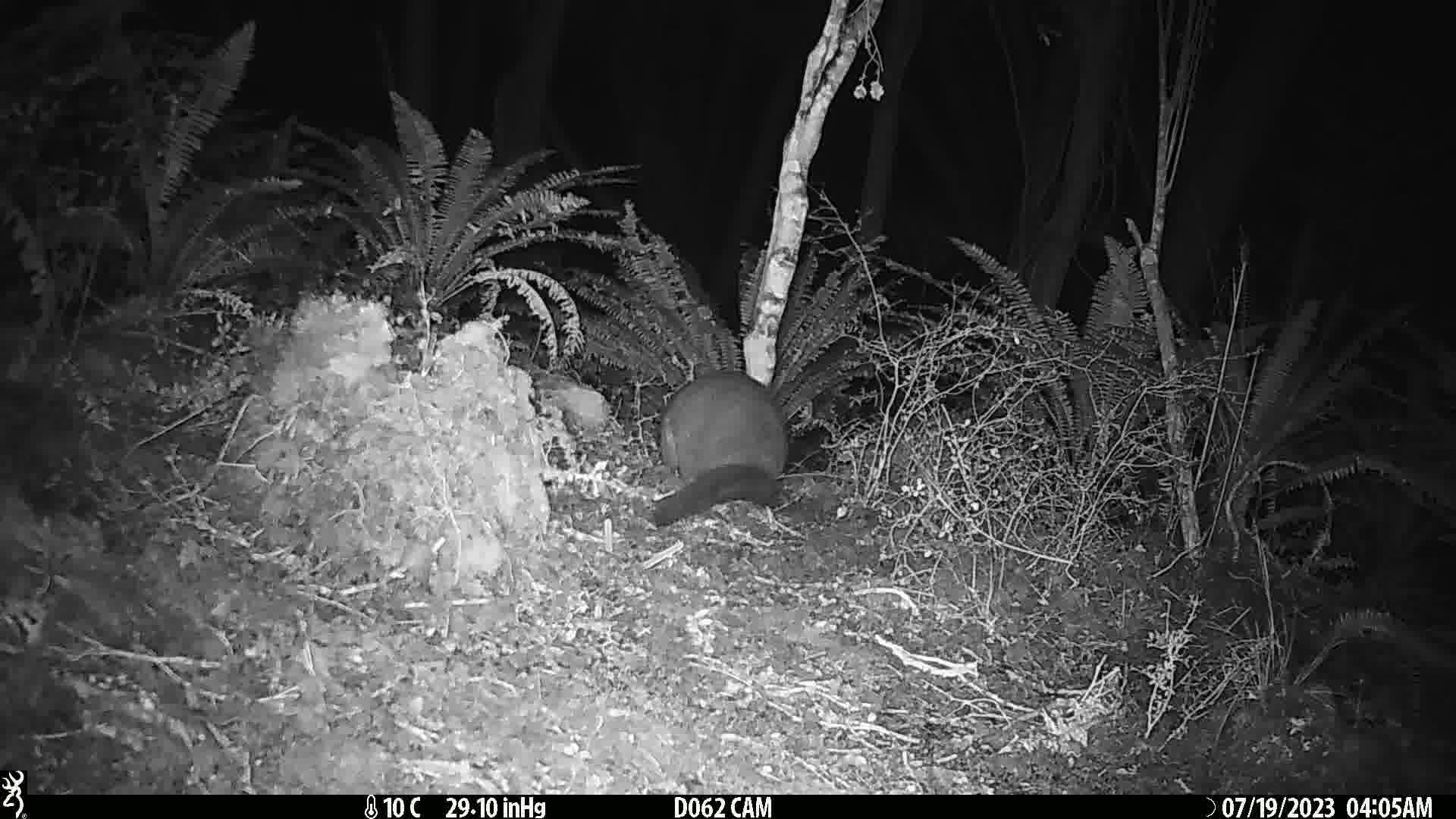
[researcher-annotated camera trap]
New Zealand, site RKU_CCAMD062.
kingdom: Animalia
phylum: Chordata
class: Mammalia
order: Diprotodontia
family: Phalangeridae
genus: Trichosurus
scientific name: Trichosurus vulpecula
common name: common brushtail possum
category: possum